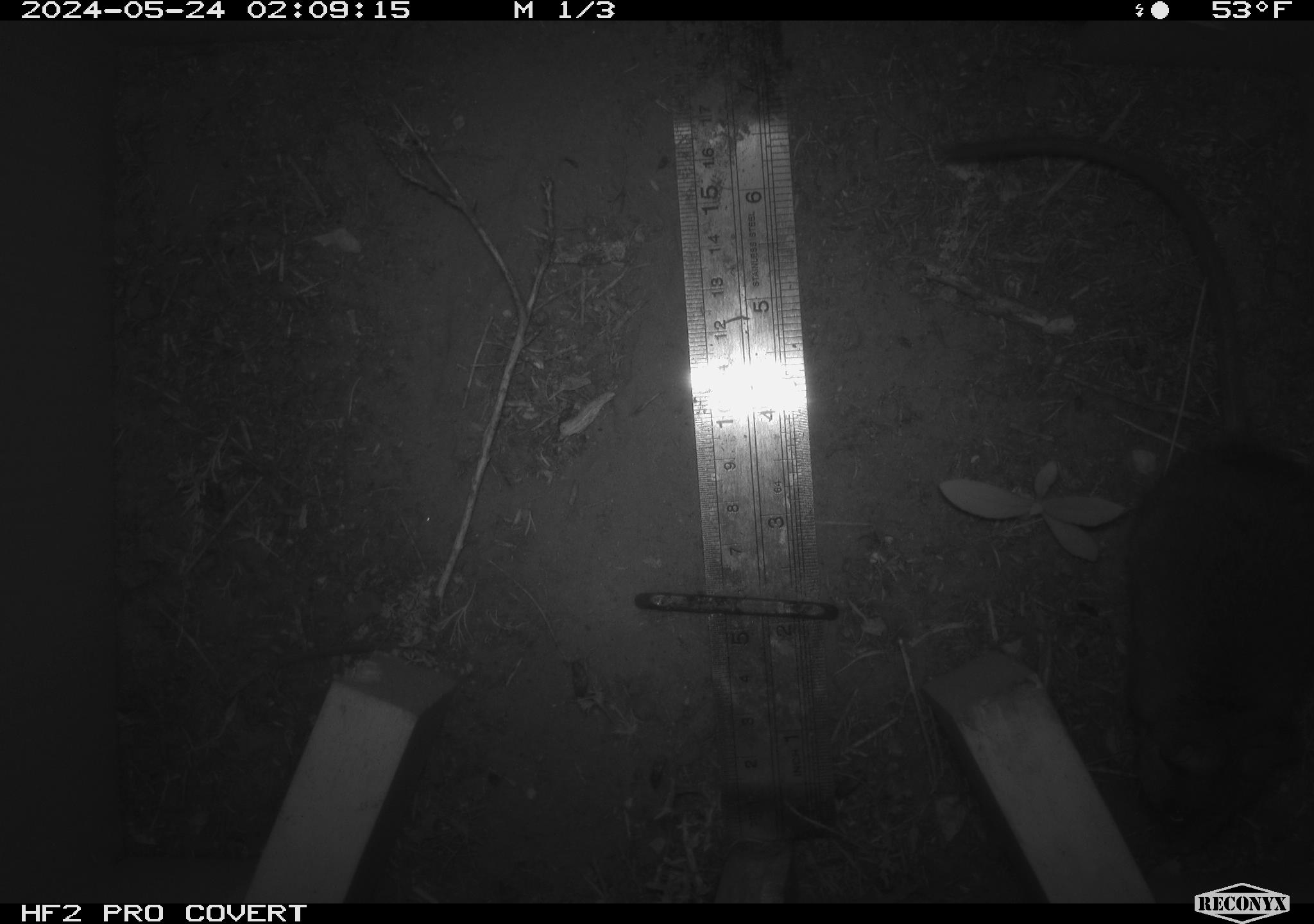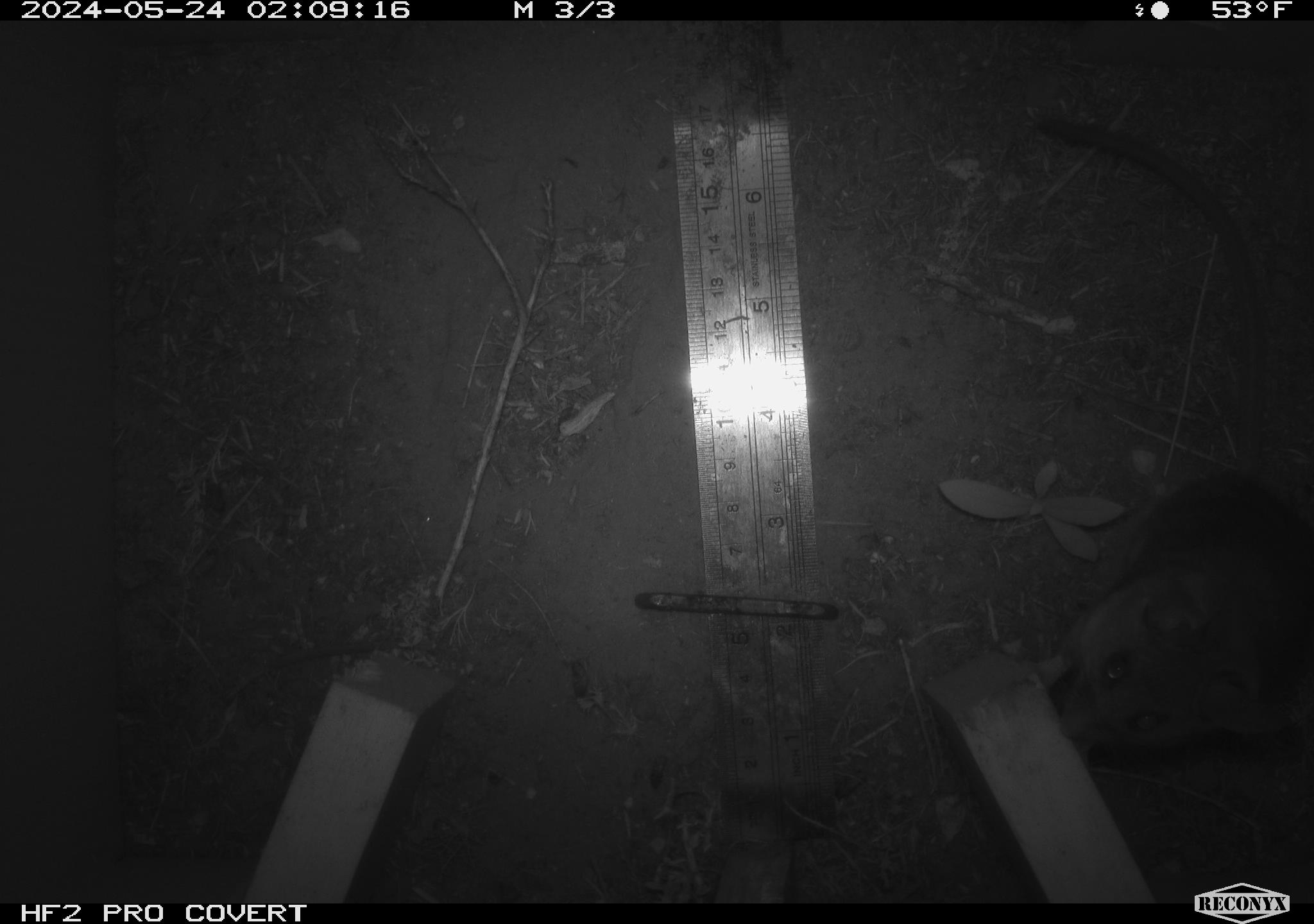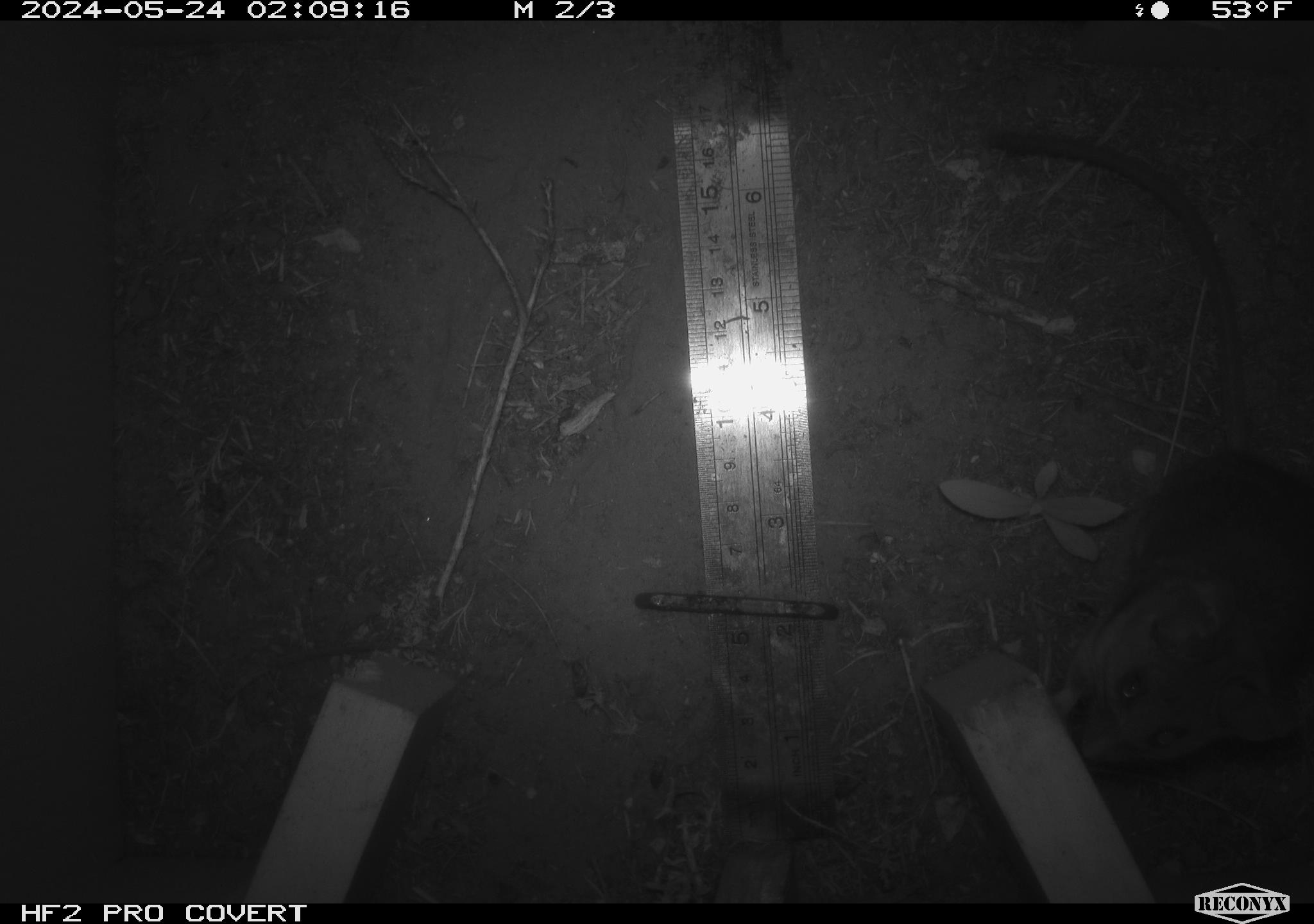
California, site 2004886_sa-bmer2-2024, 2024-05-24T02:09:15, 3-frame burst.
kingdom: Animalia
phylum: Chordata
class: Mammalia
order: Rodentia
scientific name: Rodentia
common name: woodrat or rat or mouse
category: woodrat or rat or mouse species